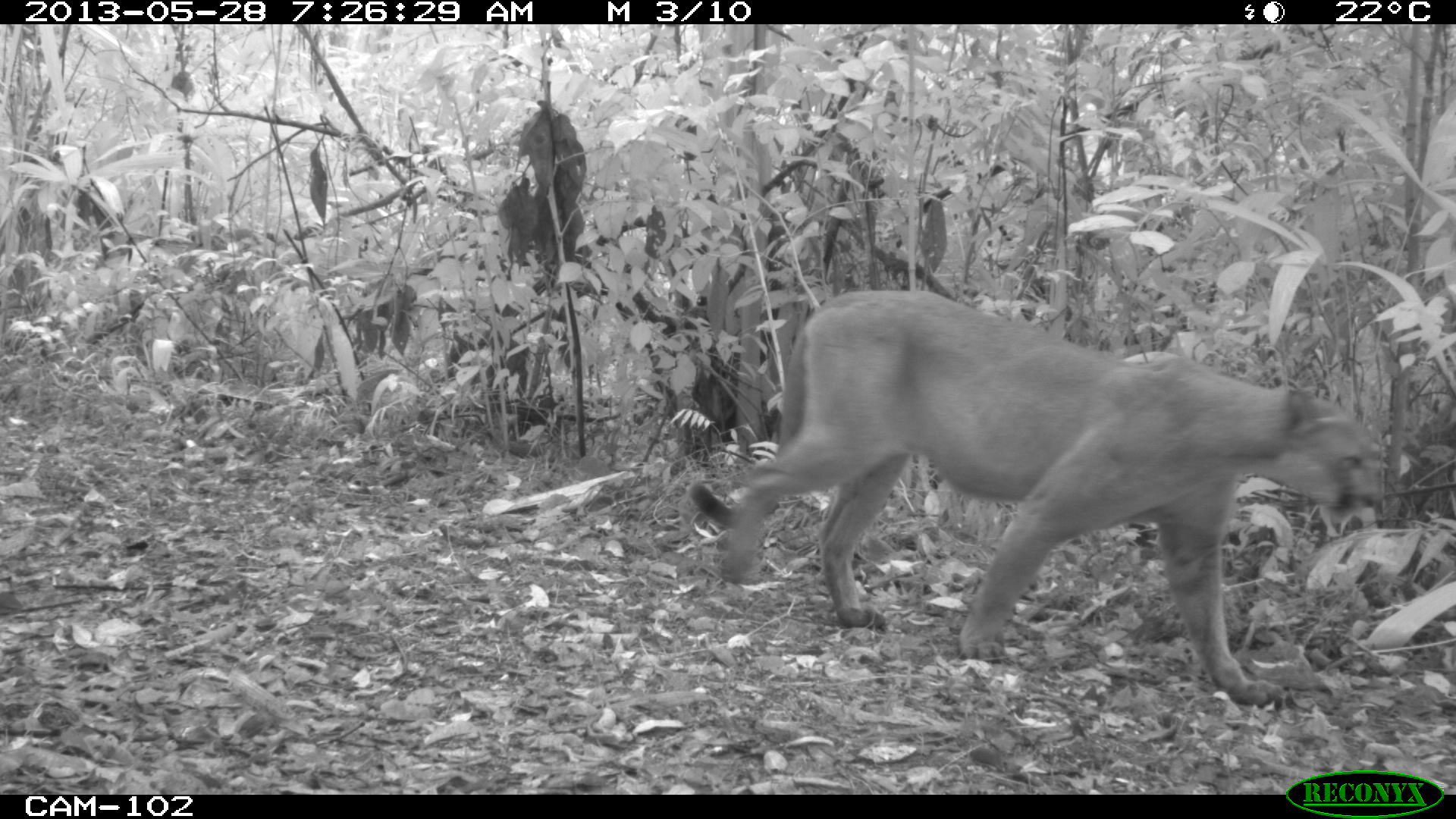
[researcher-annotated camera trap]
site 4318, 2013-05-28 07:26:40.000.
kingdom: Animalia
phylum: Chordata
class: Mammalia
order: Carnivora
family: Felidae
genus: Puma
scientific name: Puma concolor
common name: mountain lion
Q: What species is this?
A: Puma concolor (mountain lion).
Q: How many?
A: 1.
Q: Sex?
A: Male.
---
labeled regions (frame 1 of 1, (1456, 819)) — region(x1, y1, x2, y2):
puma concolor: region(687, 287, 1384, 712)